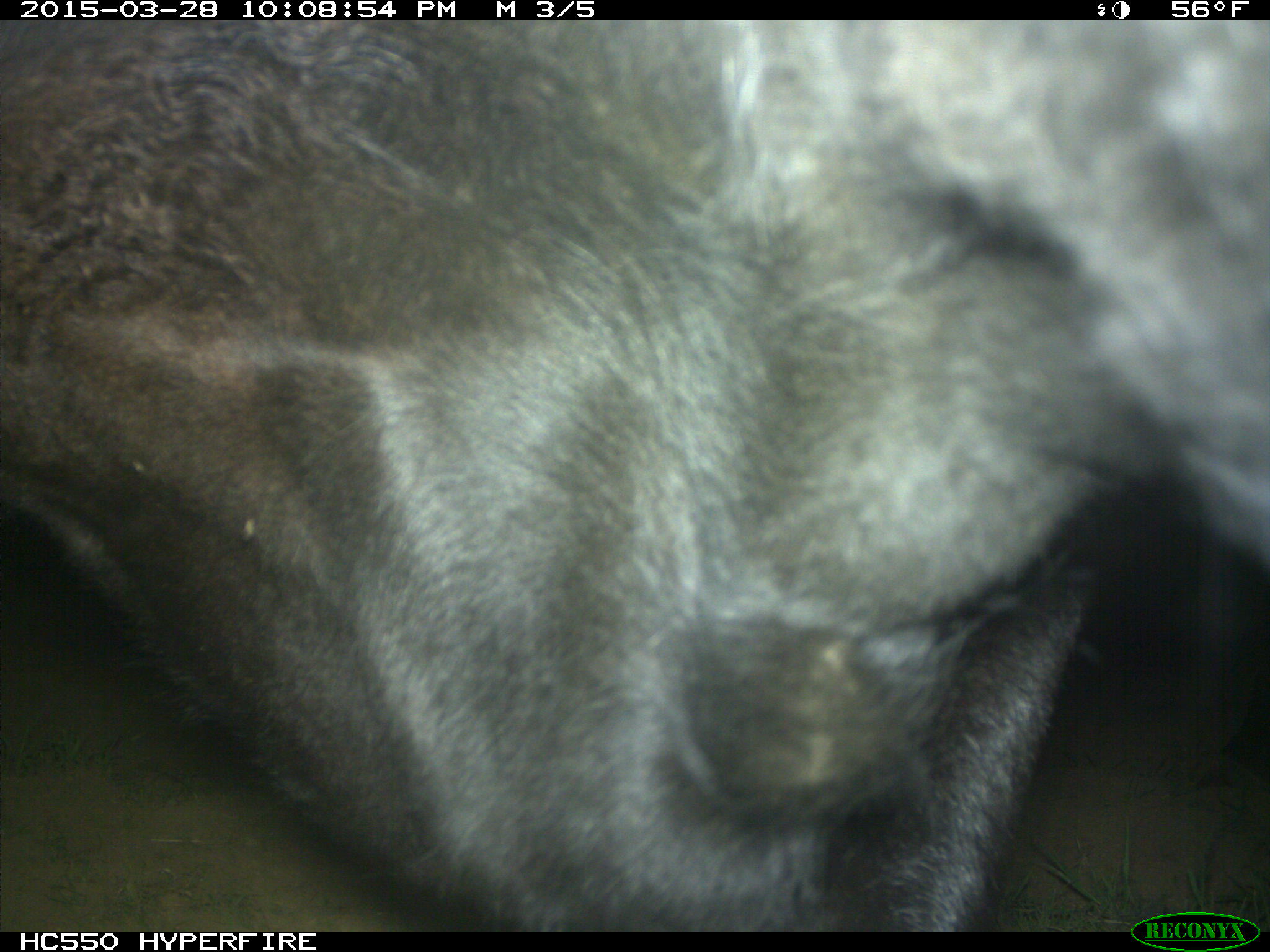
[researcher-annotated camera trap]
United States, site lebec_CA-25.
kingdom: Animalia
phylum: Chordata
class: Mammalia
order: Artiodactyla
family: Bovidae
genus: Bos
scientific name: Bos taurus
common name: domestic cow